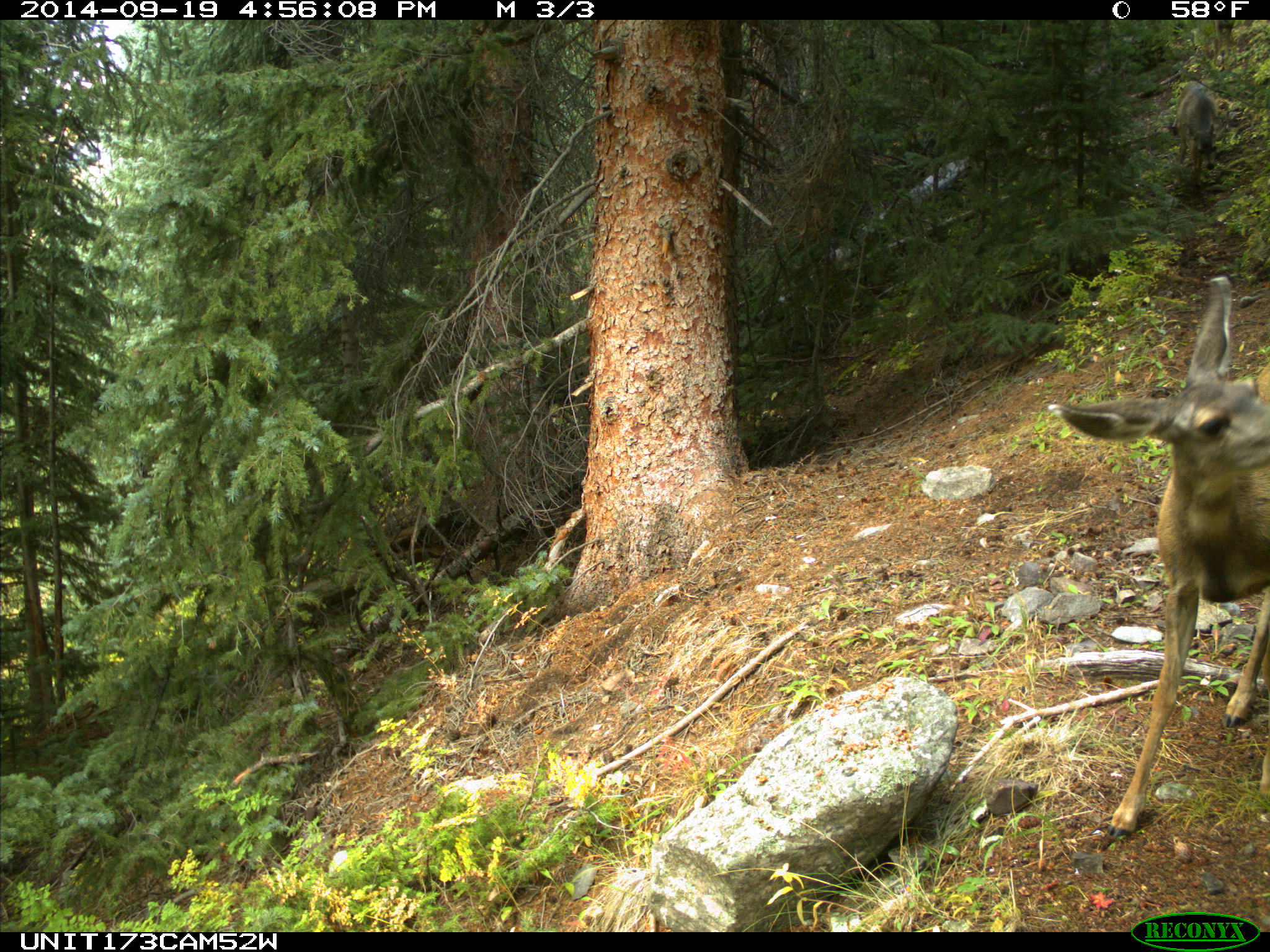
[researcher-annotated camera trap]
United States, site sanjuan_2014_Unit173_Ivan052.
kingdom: Animalia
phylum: Chordata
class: Mammalia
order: Artiodactyla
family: Cervidae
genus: Odocoileus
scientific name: Odocoileus hemionus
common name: mule deer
Odocoileus hemionus (mule deer).